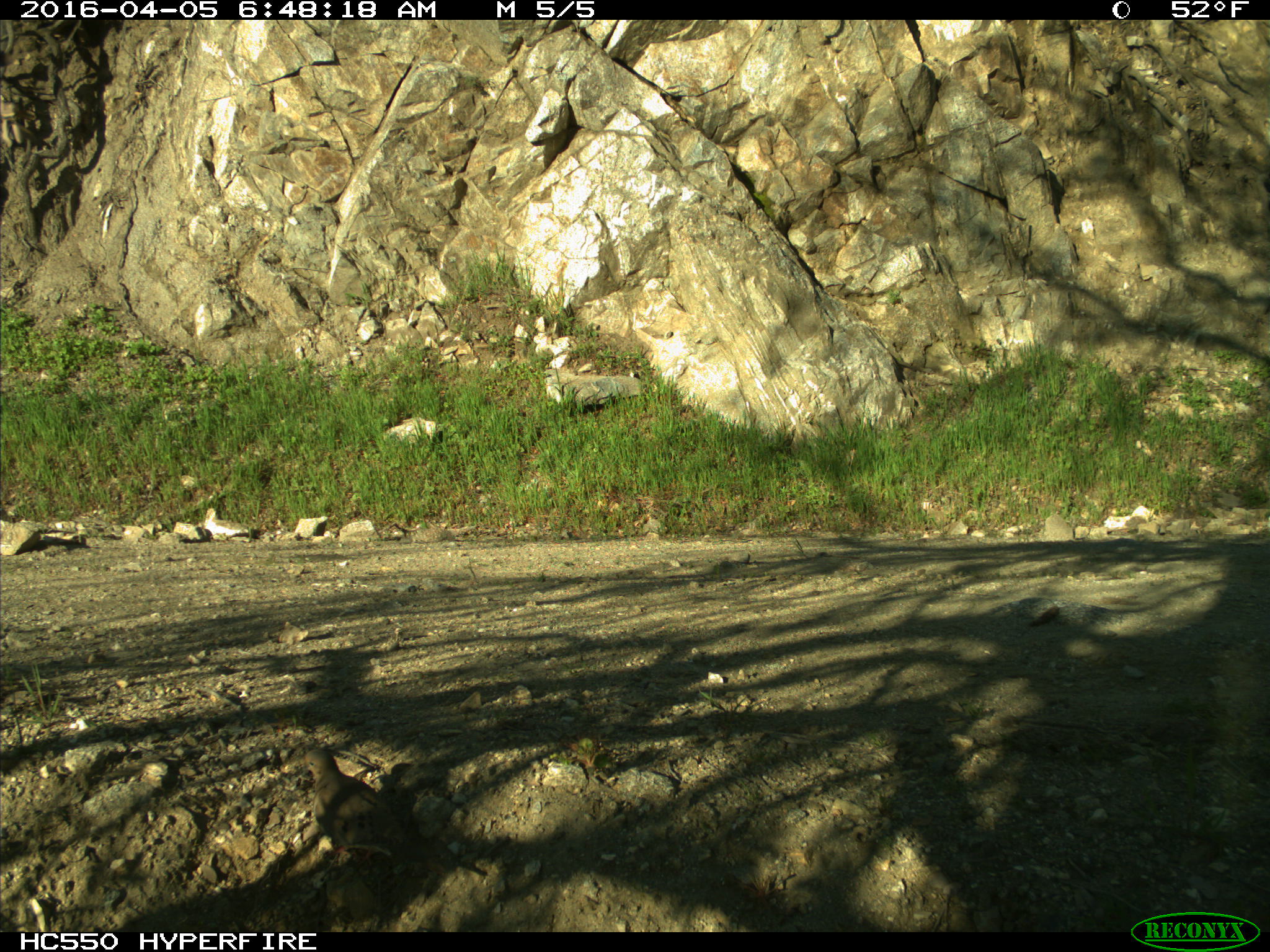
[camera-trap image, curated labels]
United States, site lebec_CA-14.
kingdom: Animalia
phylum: Chordata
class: Aves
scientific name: Aves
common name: birds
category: unidentified bird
Unidentified bird (birds) (Aves).